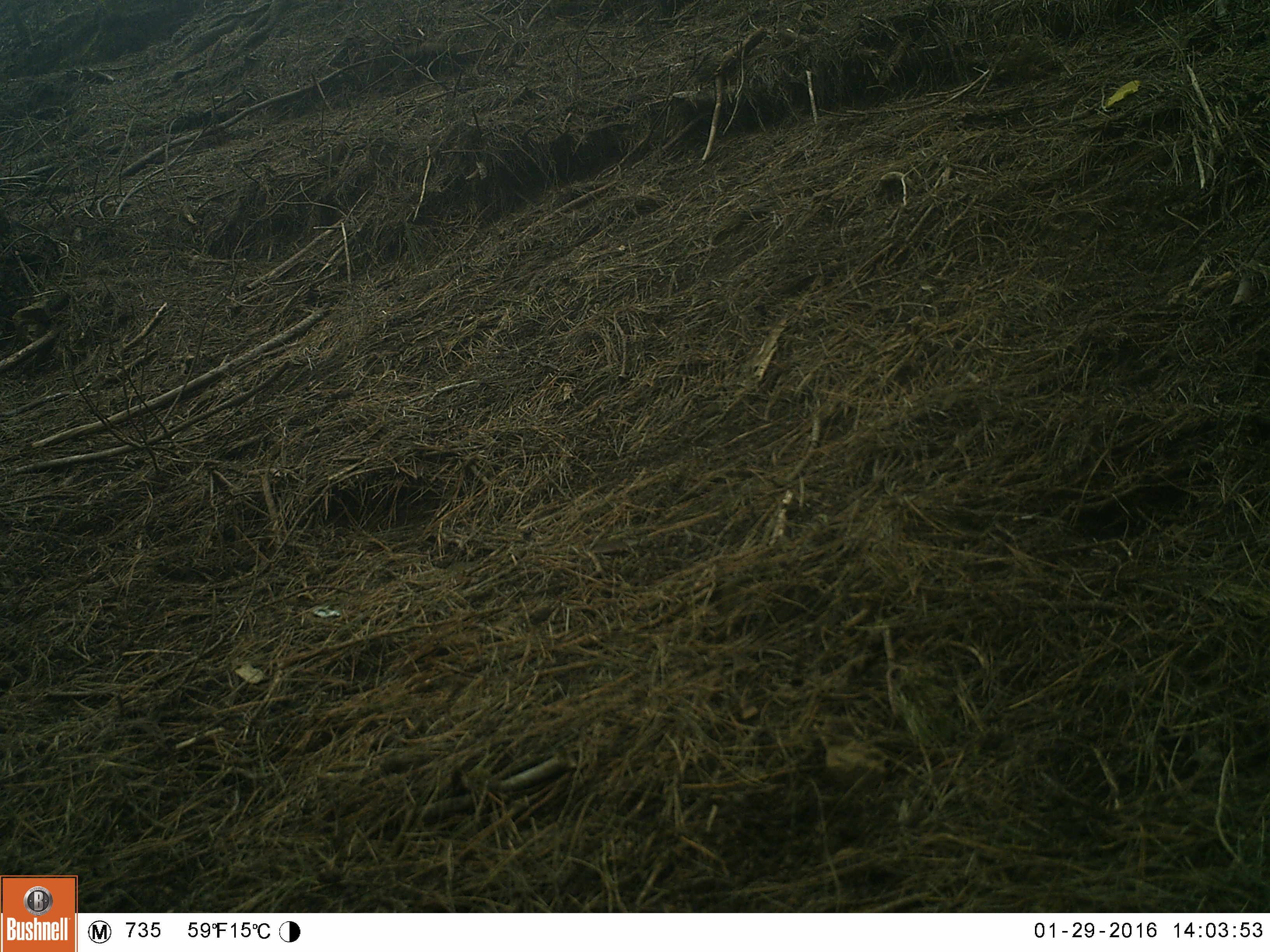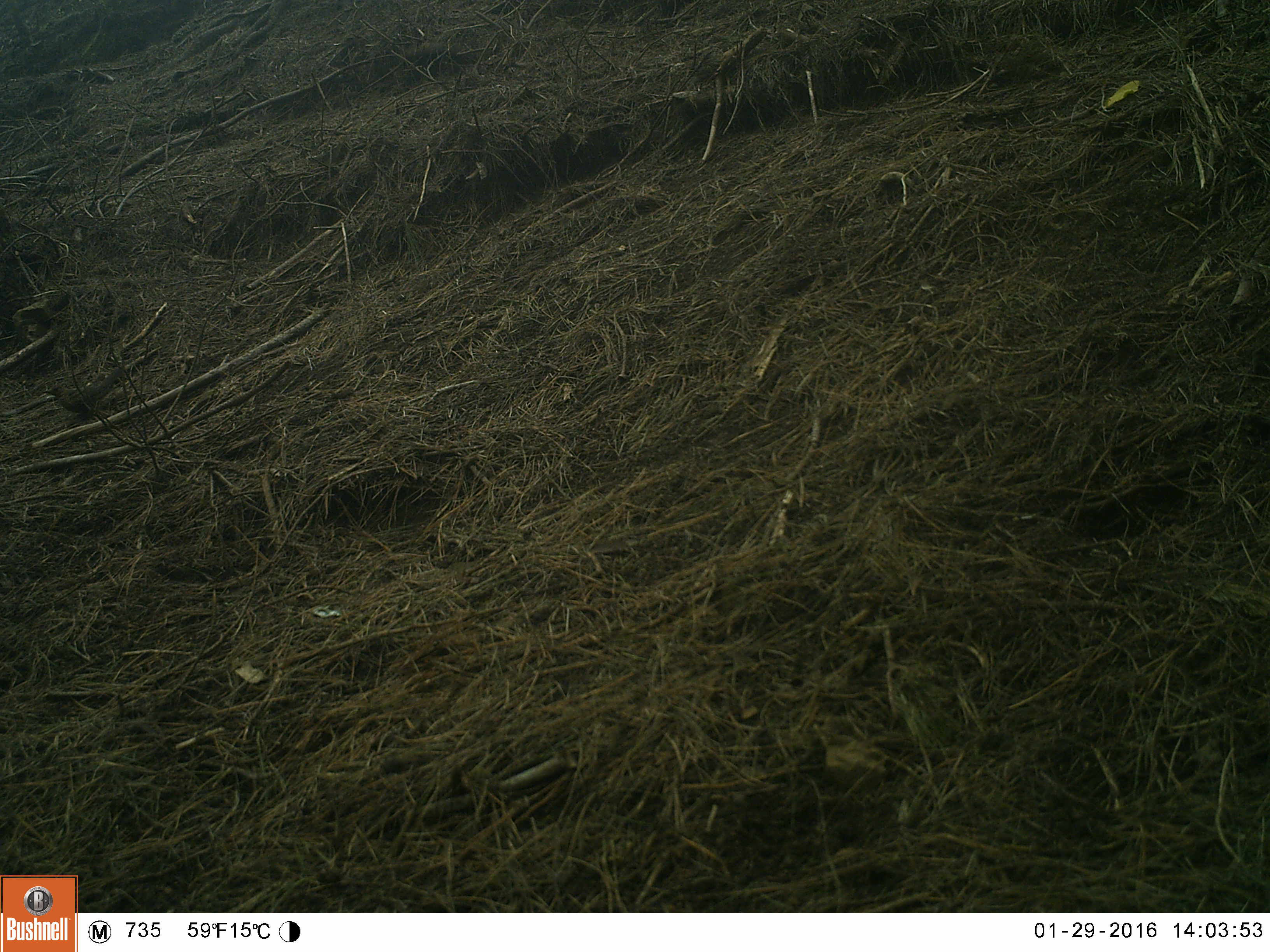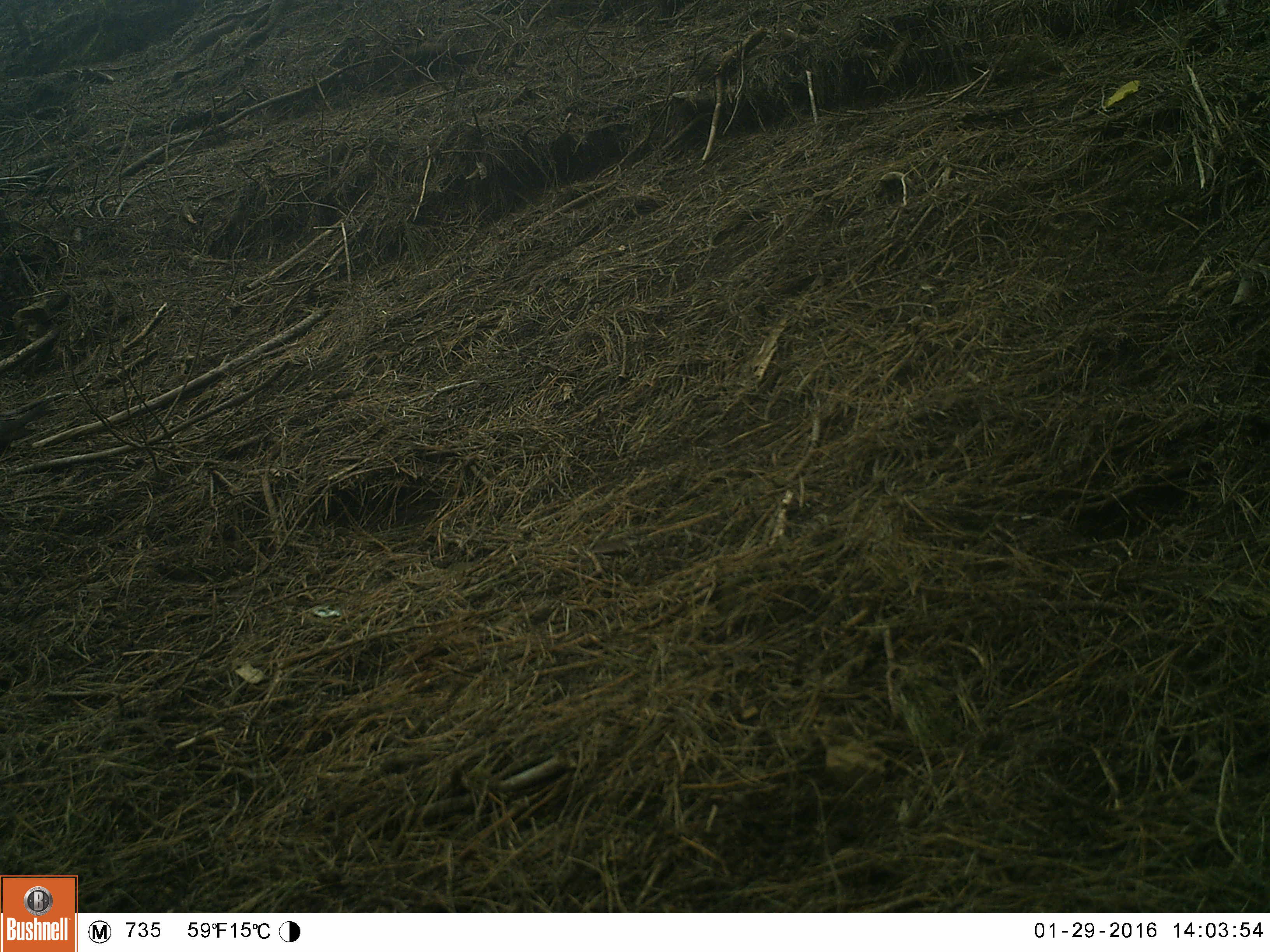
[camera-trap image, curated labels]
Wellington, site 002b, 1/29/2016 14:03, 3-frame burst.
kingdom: Animalia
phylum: Chordata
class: Aves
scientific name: Aves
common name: bird